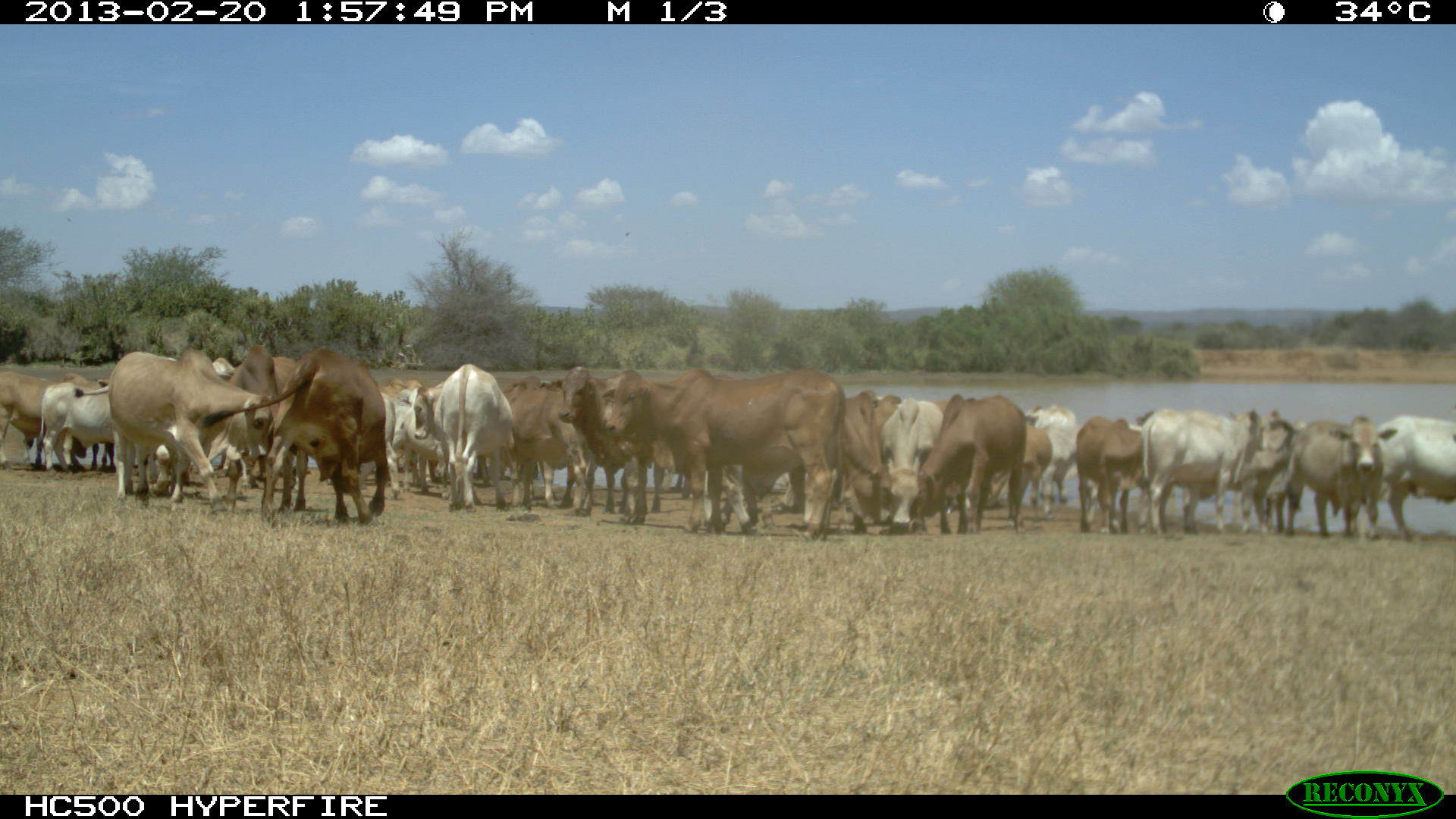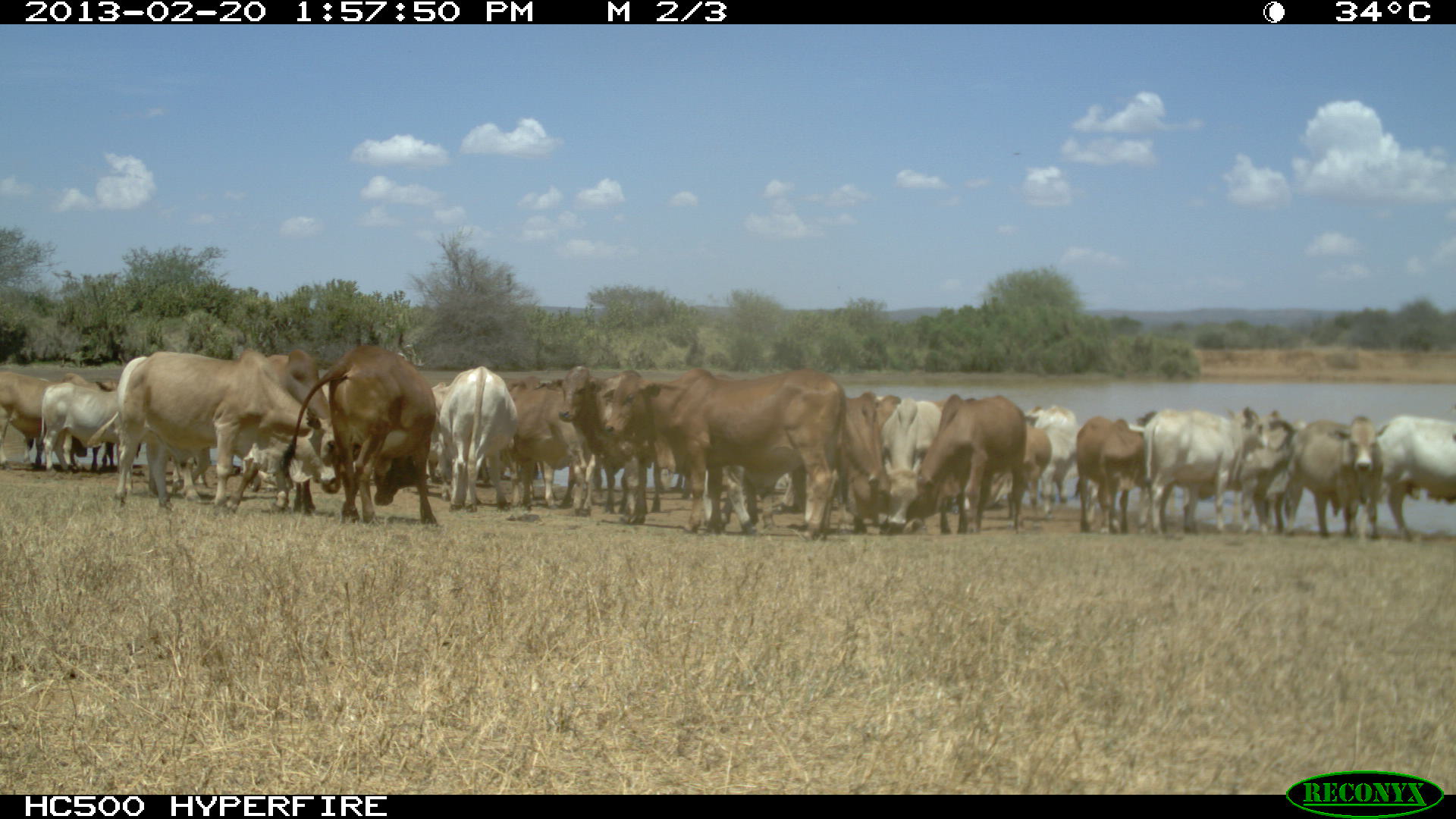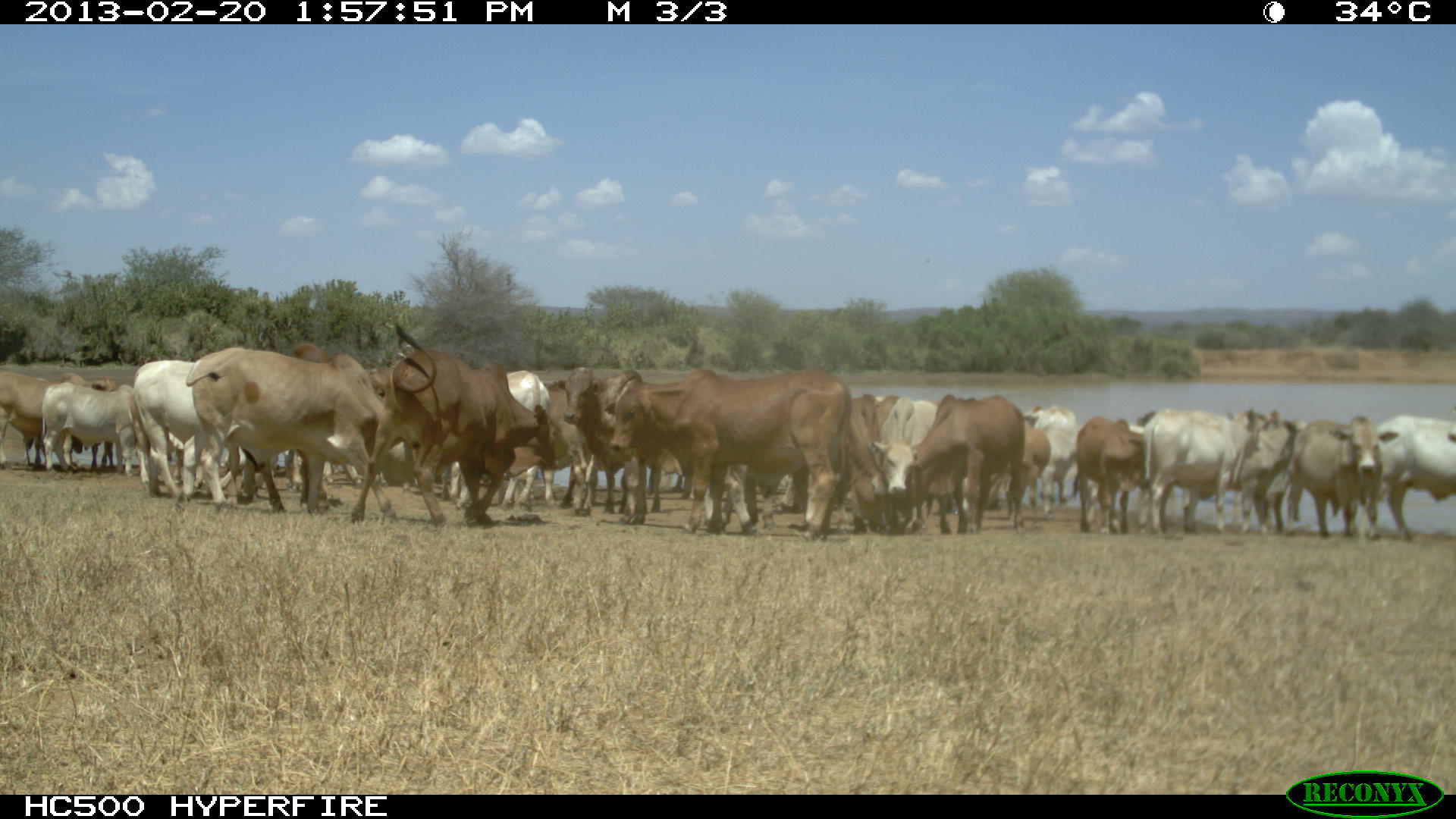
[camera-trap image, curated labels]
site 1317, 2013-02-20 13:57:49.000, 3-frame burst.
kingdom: Animalia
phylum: Chordata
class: Mammalia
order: Artiodactyla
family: Bovidae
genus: Bos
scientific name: Bos taurus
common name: domestic cattle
Bos taurus (domestic cattle), count 26.